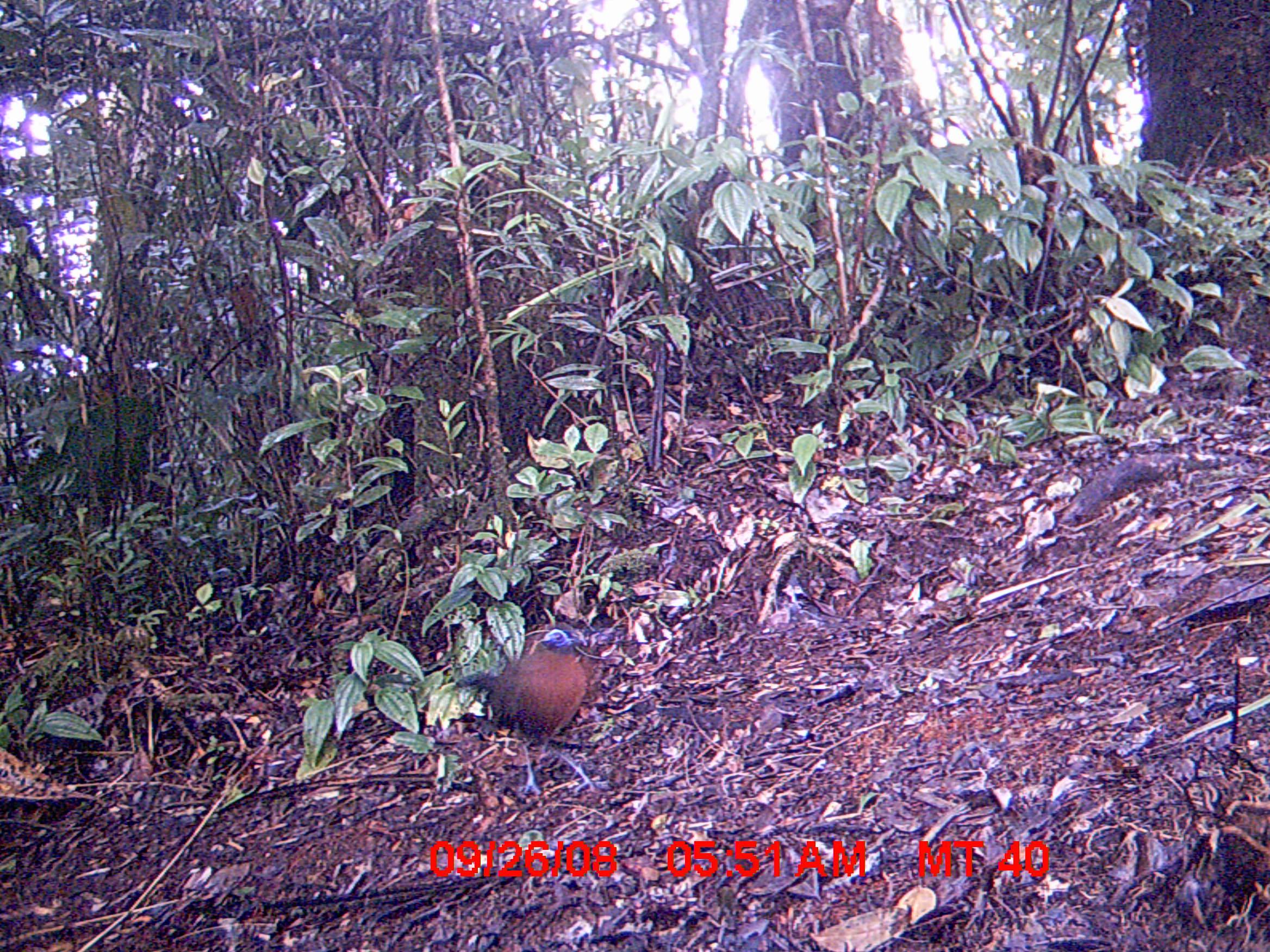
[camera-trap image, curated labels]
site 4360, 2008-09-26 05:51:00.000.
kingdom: Animalia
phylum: Chordata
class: Aves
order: Cuculiformes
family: Cuculidae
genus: Coua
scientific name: Coua serriana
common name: red-breasted coua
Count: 1.